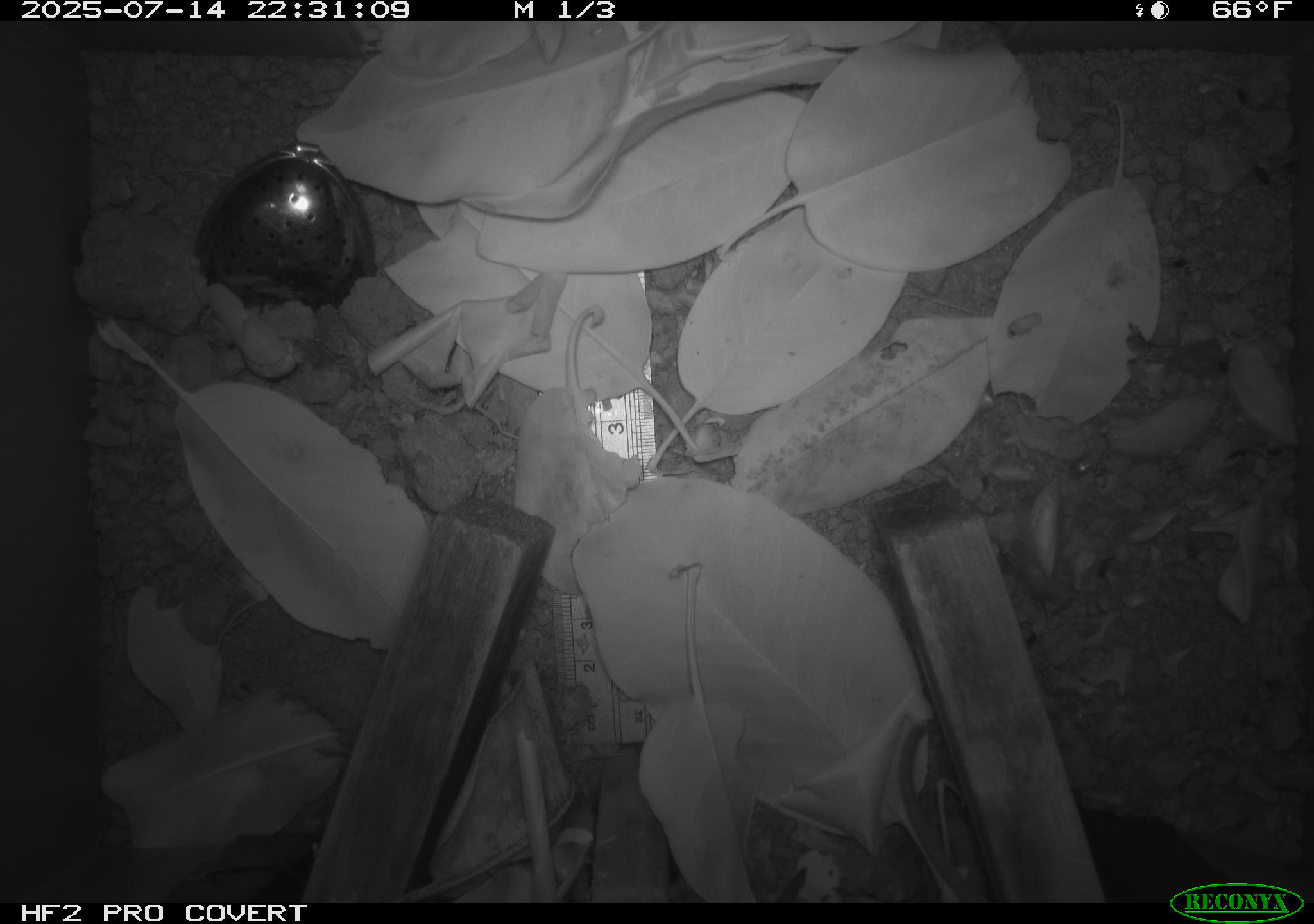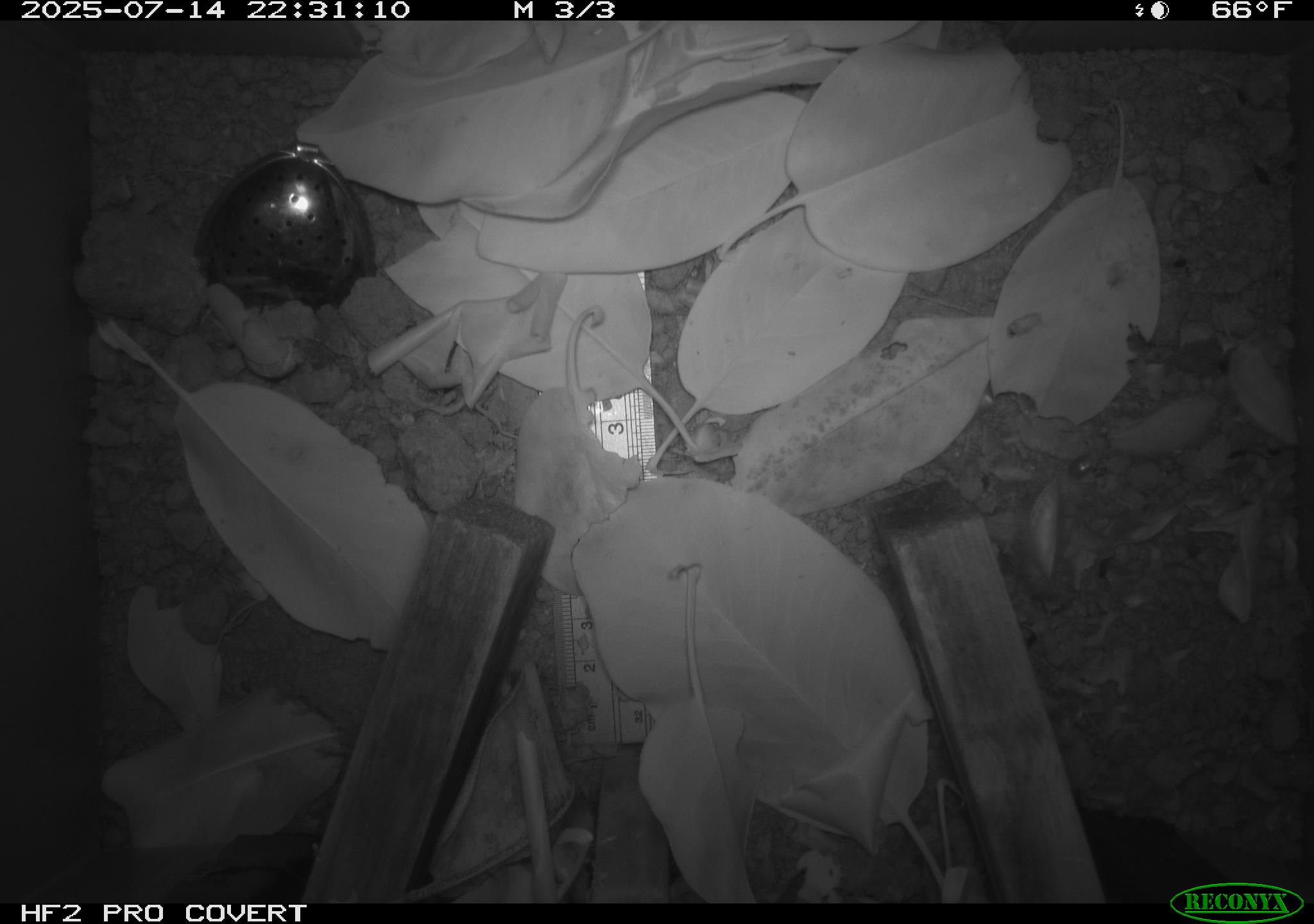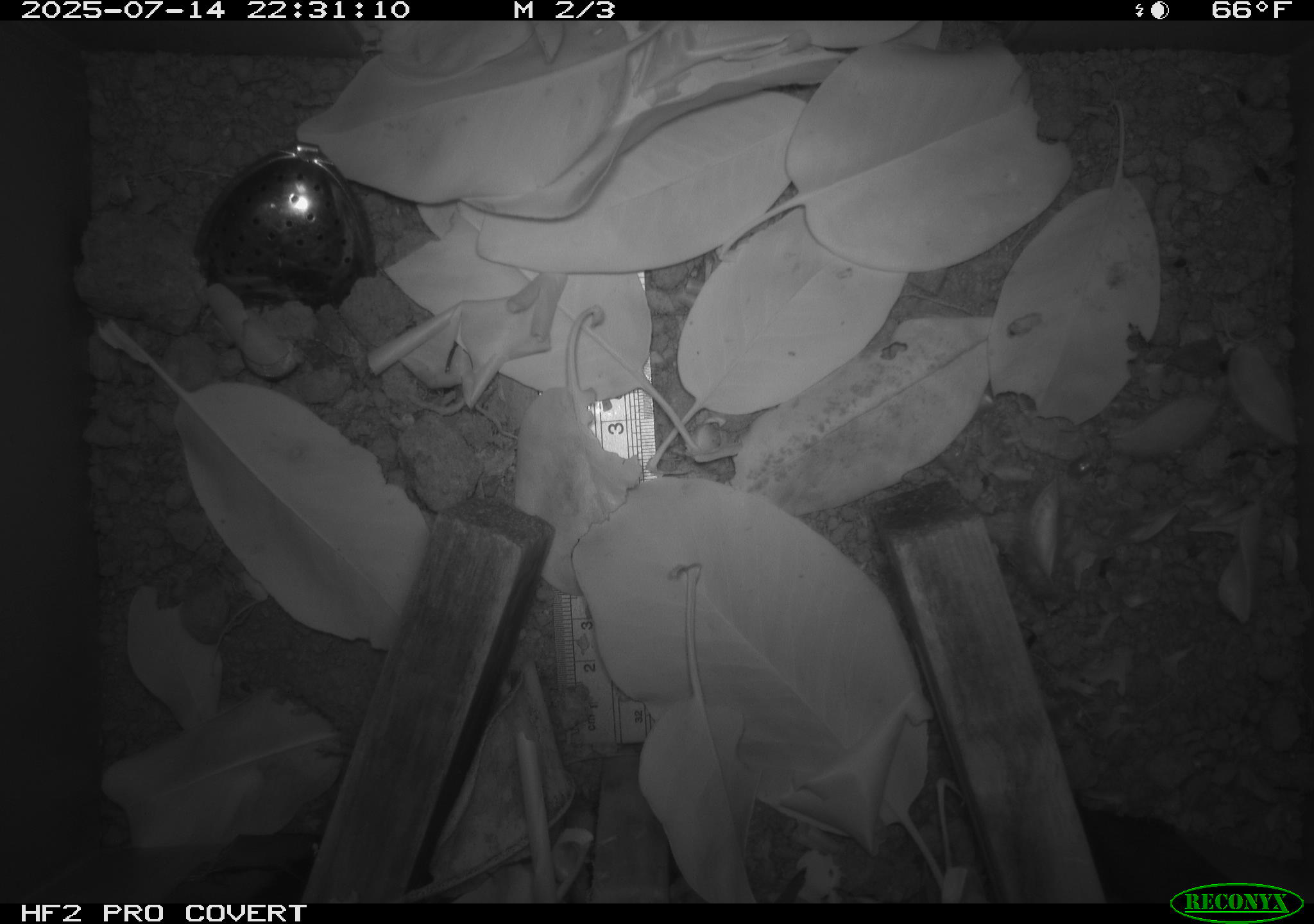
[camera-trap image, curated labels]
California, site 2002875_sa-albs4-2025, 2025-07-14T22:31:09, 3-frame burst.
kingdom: Animalia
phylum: Chordata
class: Mammalia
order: Rodentia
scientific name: Rodentia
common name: mouse species